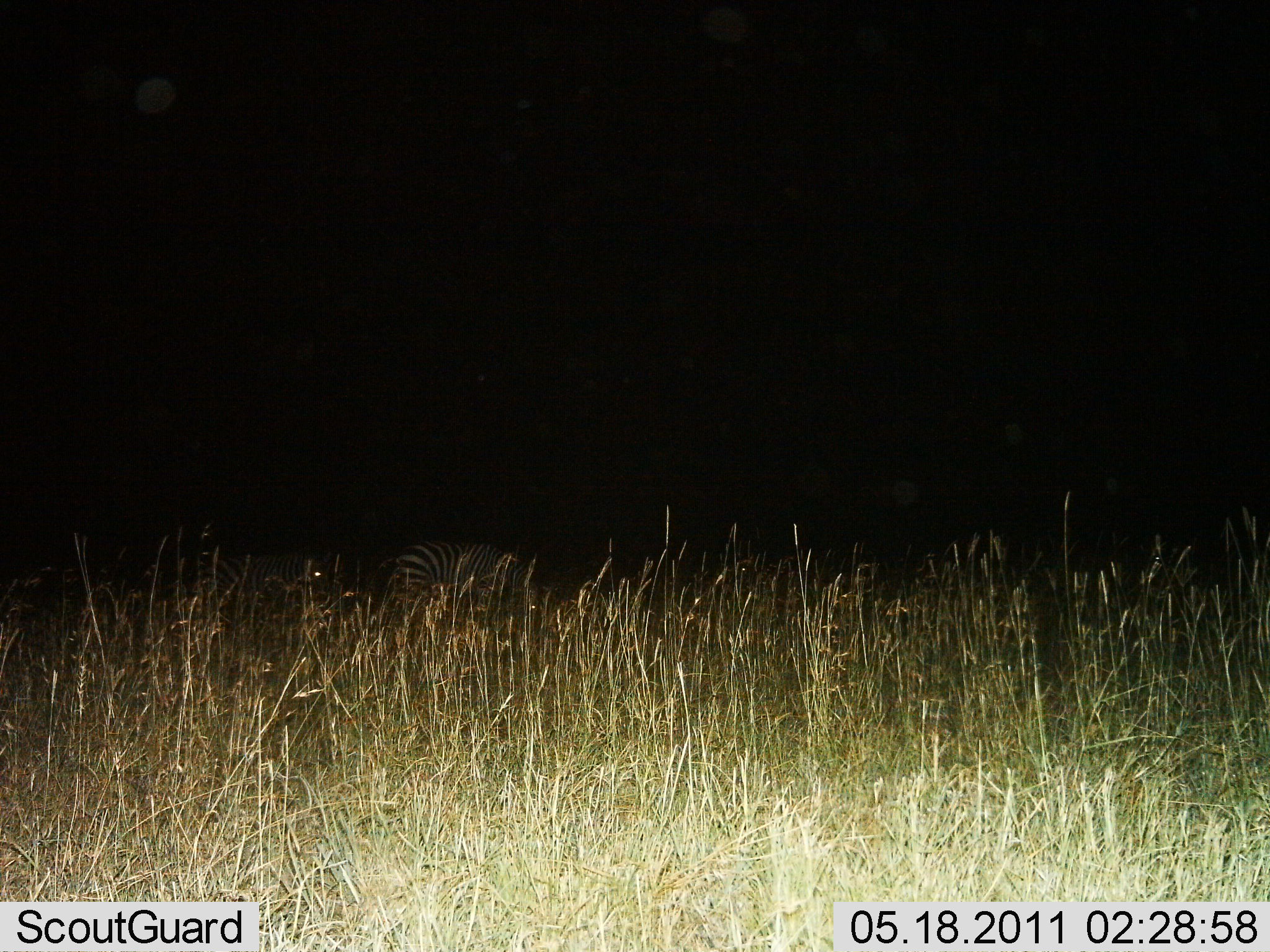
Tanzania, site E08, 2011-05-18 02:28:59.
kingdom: Animalia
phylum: Chordata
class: Mammalia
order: Perissodactyla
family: Equidae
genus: Equus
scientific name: Equus quagga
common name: plains zebra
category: zebra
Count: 2.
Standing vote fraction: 64%.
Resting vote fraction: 18%.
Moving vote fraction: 0%.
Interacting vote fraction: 0%.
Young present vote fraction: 0%.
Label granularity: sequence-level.